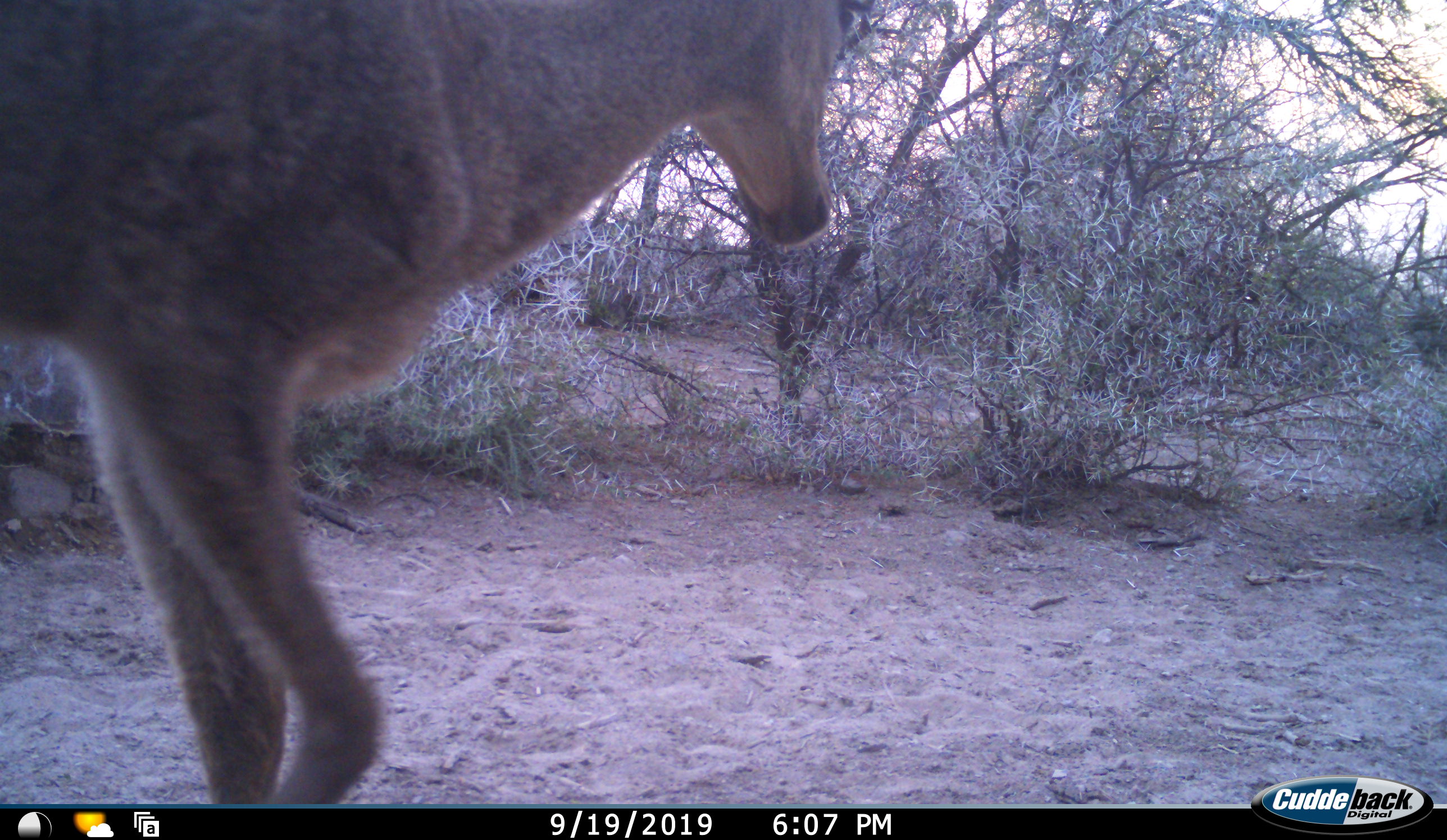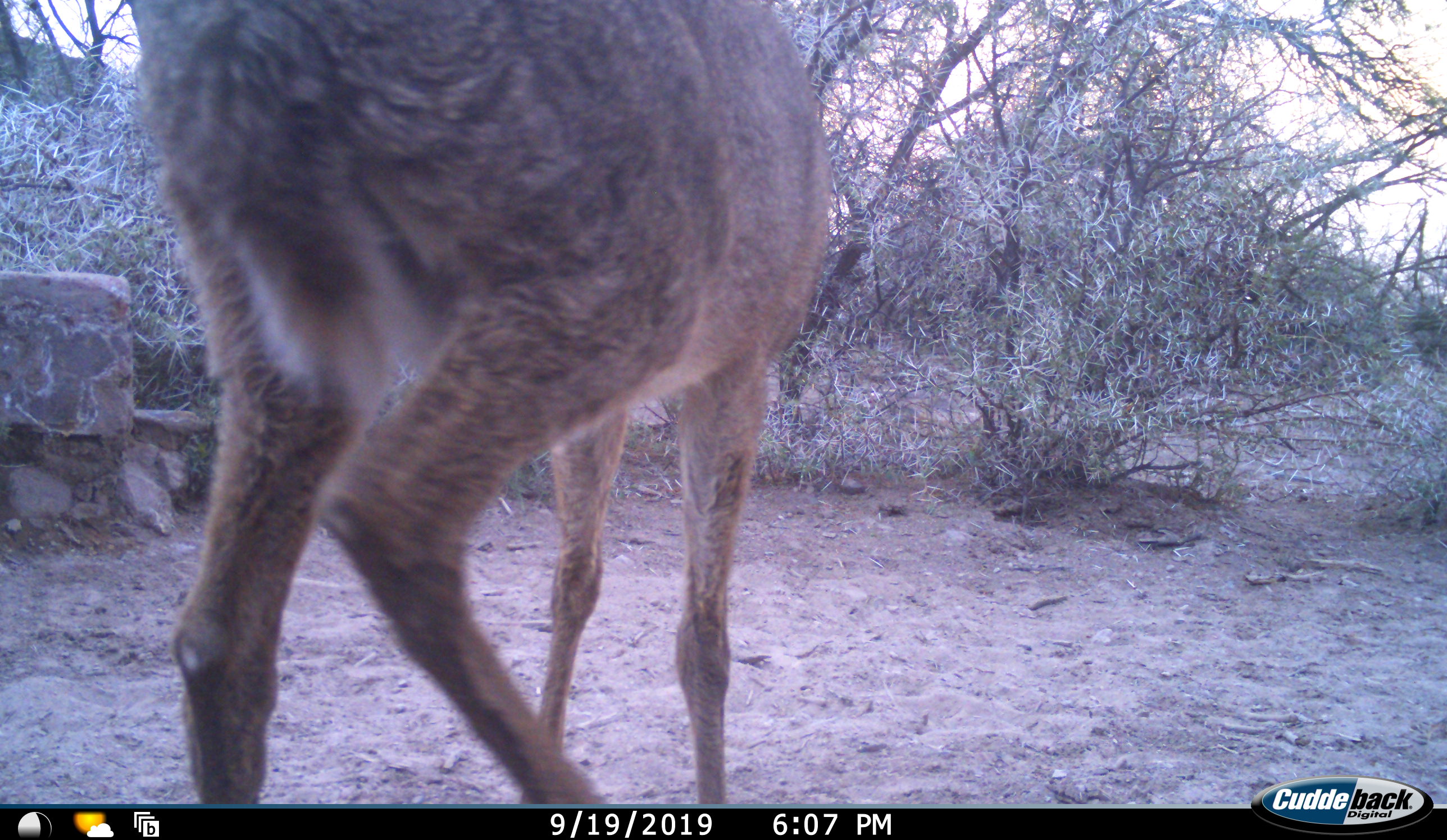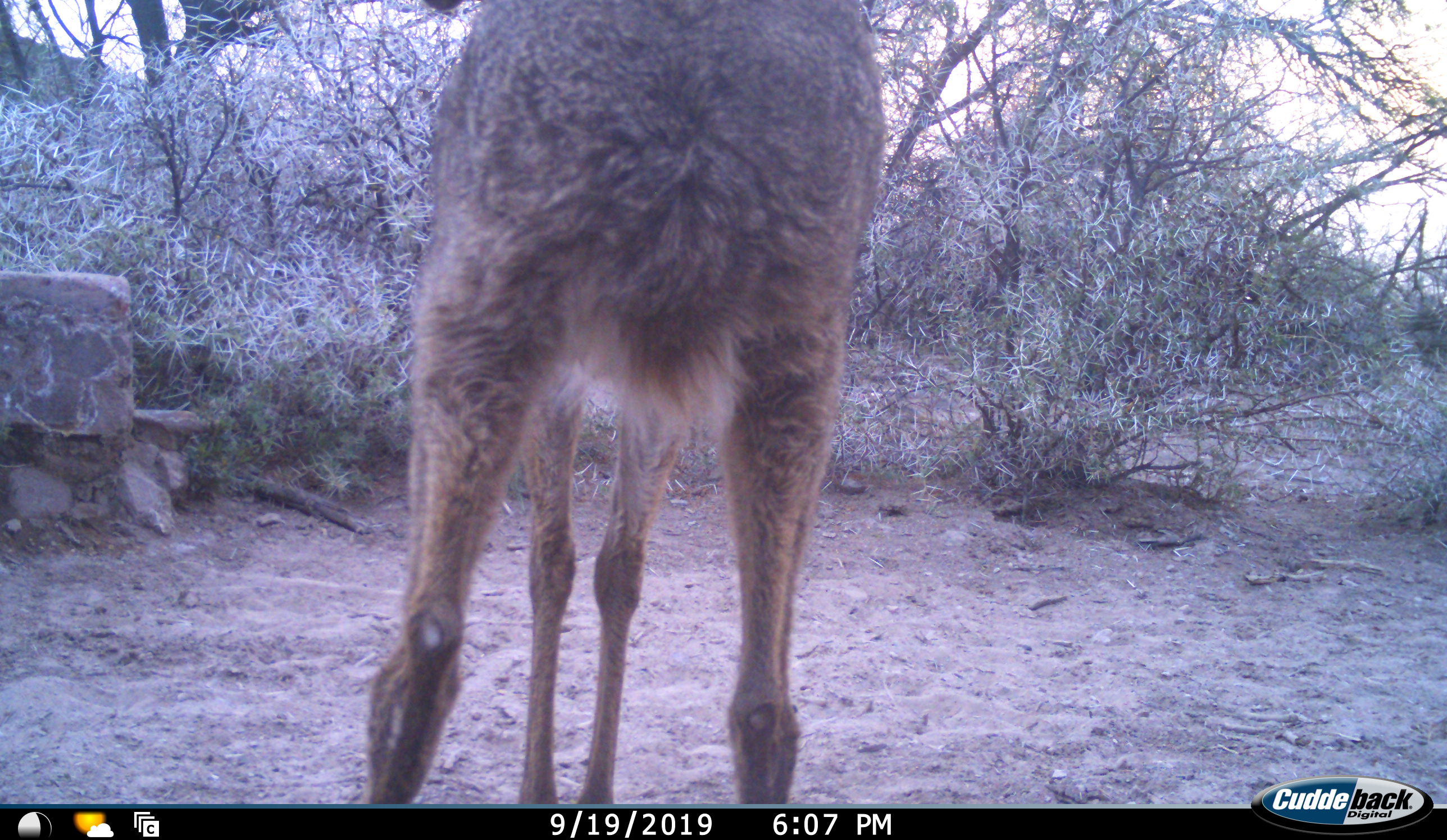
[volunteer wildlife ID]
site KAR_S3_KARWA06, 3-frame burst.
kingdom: Animalia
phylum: Chordata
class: Mammalia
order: Artiodactyla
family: Bovidae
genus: Pelea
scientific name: Pelea capreolus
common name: grey rhebok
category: rhebokgrey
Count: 1.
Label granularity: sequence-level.